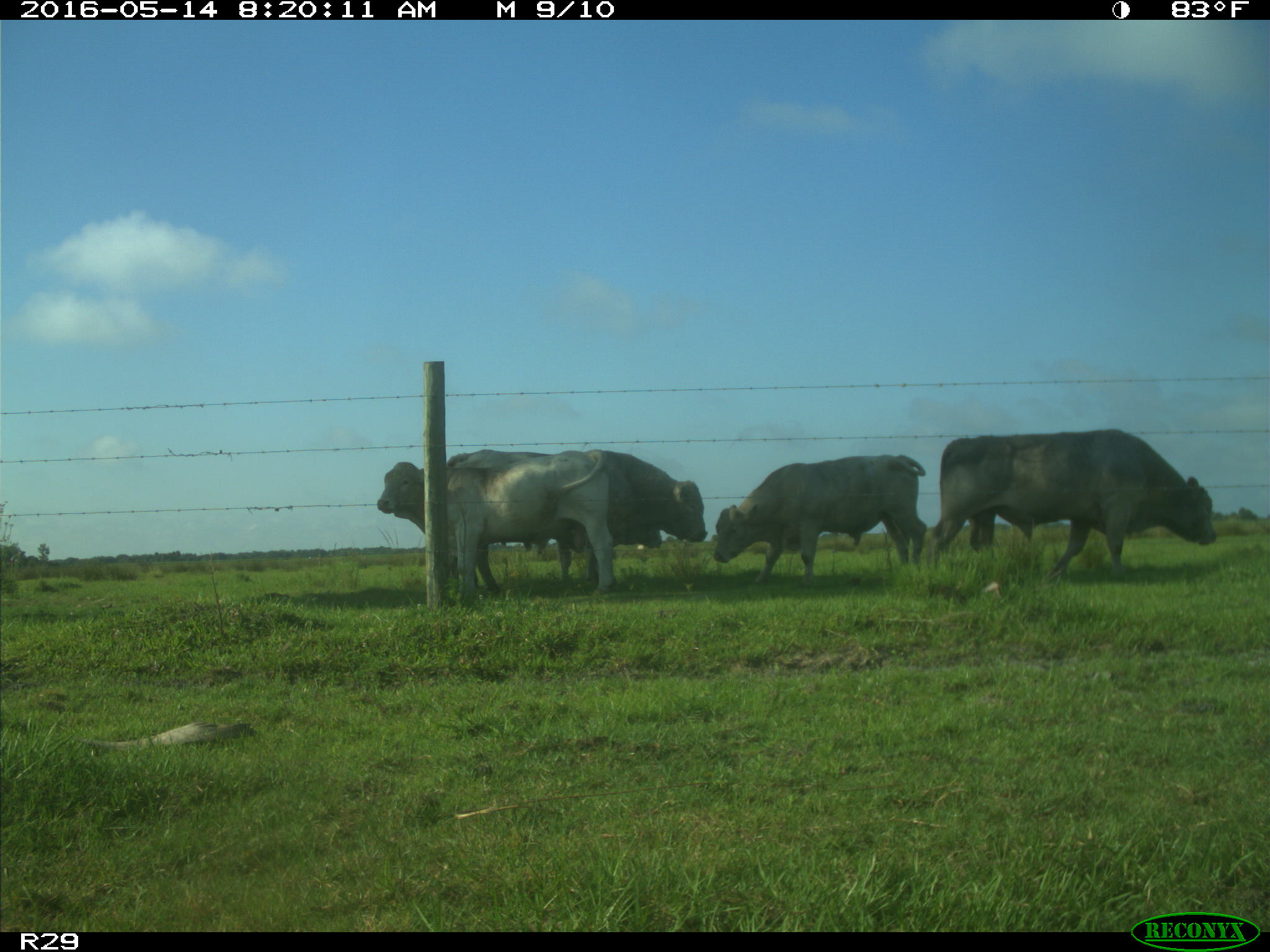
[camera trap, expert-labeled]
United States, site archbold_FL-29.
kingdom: Animalia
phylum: Chordata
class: Mammalia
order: Artiodactyla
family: Bovidae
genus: Bos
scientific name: Bos taurus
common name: domestic cow